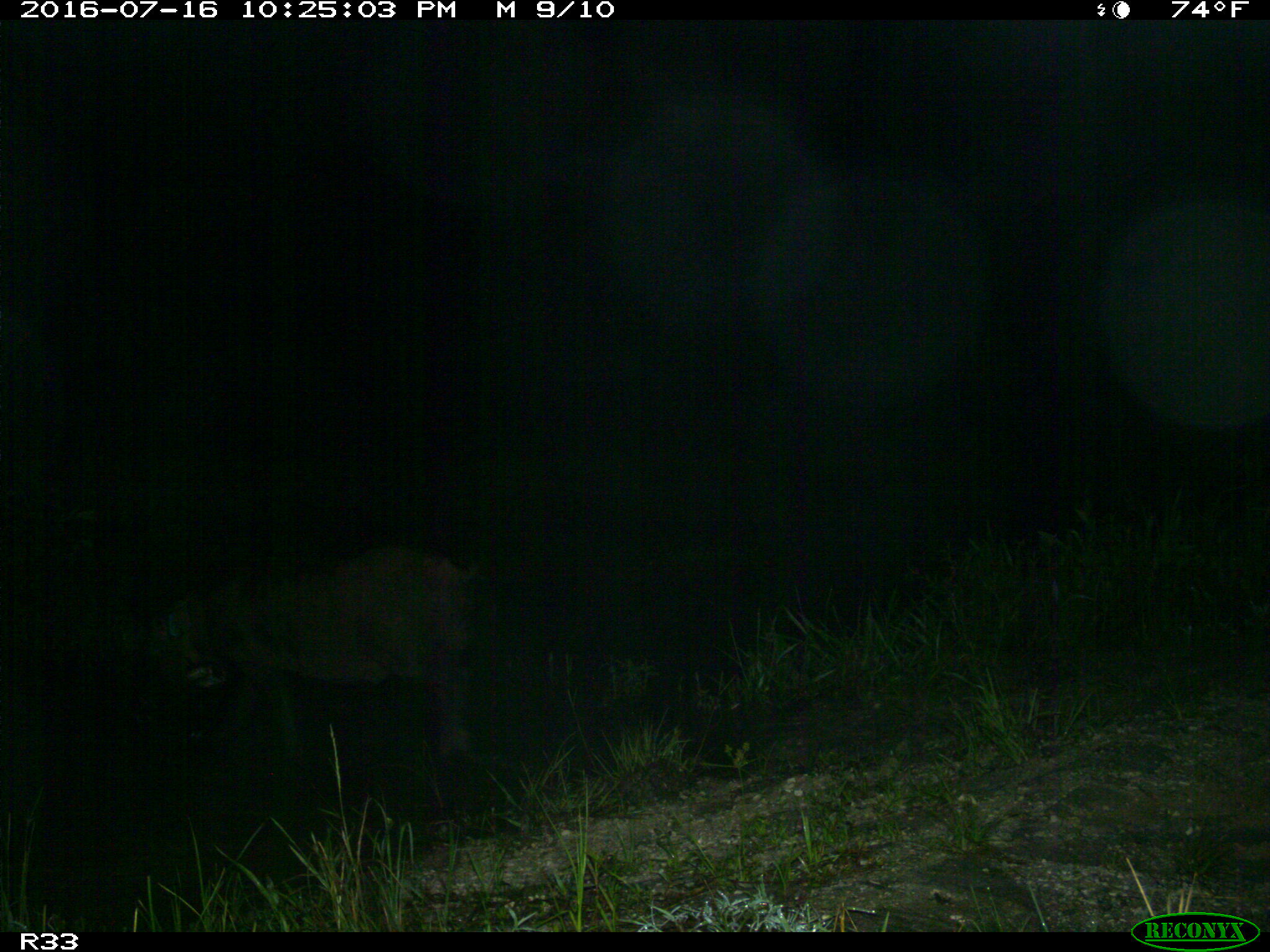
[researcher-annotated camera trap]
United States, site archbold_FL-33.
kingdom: Animalia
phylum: Chordata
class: Mammalia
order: Artiodactyla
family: Suidae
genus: Sus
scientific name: Sus scrofa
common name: wild boar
Sus scrofa (wild boar).